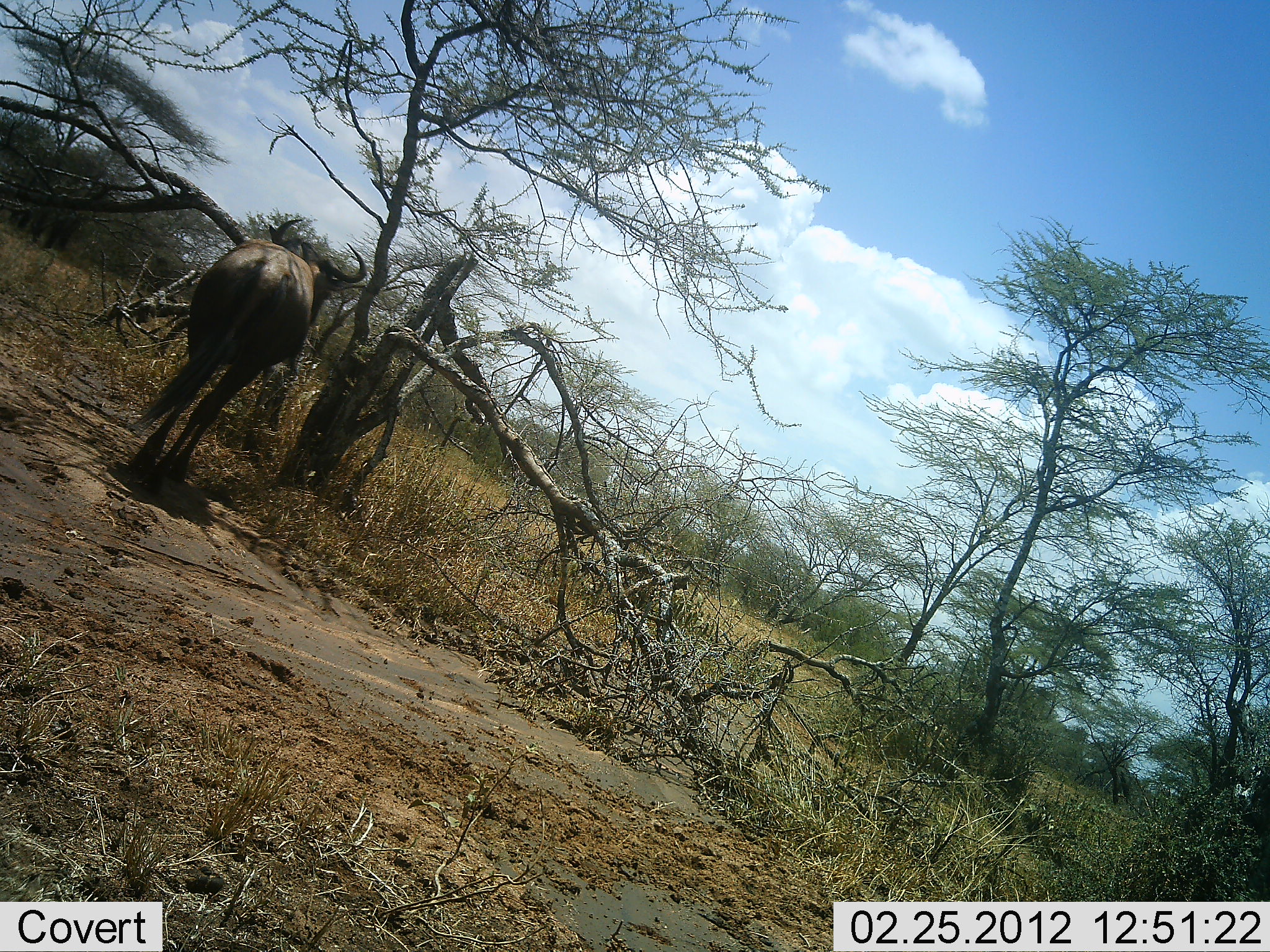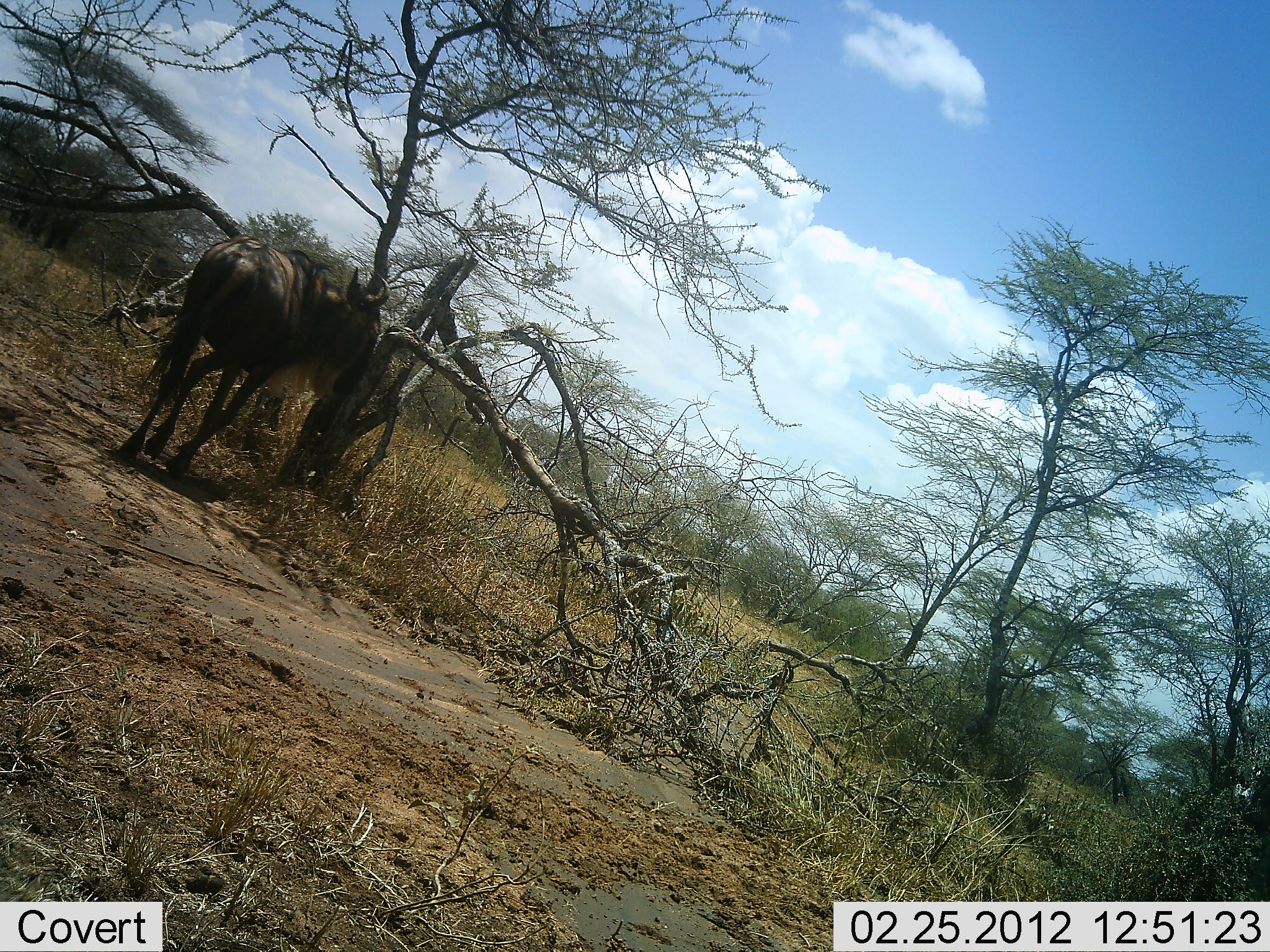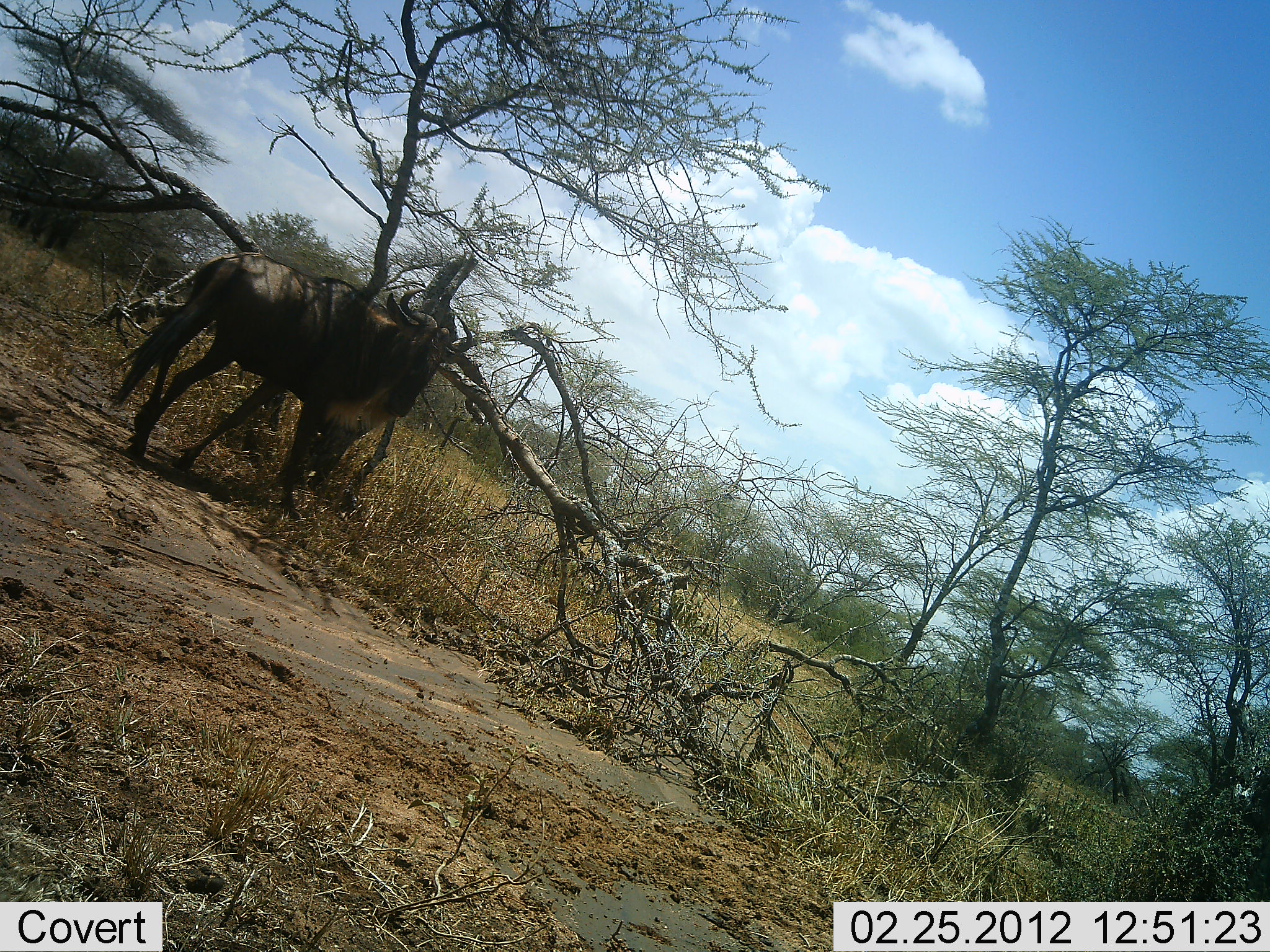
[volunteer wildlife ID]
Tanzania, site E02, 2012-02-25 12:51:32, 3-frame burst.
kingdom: Animalia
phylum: Chordata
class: Mammalia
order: Artiodactyla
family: Bovidae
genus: Connochaetes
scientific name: Connochaetes taurinus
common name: blue wildebeest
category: wildebeest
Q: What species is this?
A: Wildebeest (blue wildebeest) (Connochaetes taurinus).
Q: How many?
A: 1.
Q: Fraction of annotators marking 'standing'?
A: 36%.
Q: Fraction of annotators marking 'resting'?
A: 0%.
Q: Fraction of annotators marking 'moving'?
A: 71%.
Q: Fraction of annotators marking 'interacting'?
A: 0%.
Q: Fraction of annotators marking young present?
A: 0%.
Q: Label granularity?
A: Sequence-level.